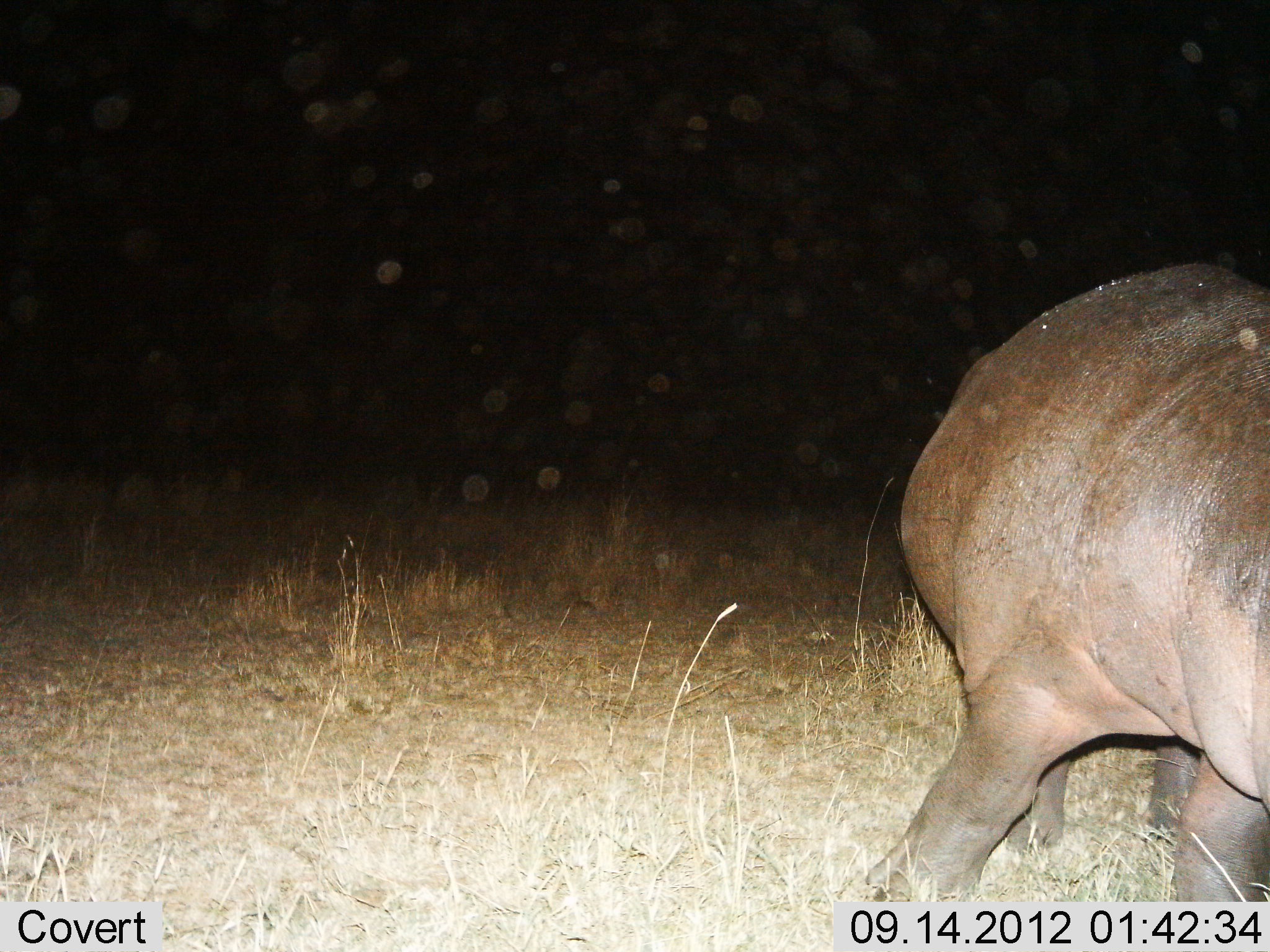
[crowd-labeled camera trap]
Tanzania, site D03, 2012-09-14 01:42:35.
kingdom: Animalia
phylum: Chordata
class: Mammalia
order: Artiodactyla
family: Hippopotamidae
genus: Hippopotamus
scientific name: Hippopotamus amphibius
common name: hippopotamus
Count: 1.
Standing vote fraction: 50%.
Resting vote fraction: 0%.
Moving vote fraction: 30%.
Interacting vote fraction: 0%.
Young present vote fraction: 0%.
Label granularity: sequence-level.